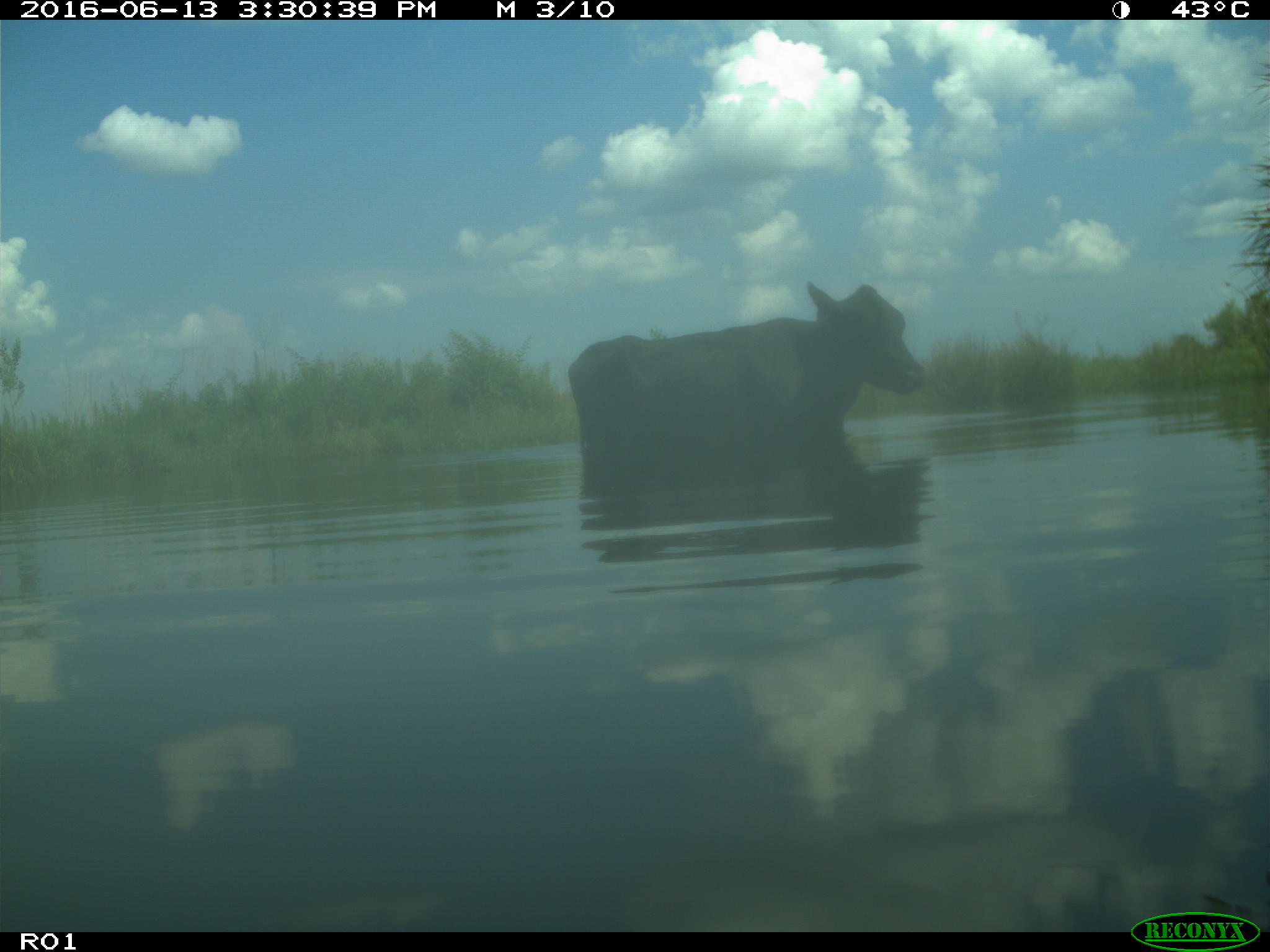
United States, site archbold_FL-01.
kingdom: Animalia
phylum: Chordata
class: Mammalia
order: Artiodactyla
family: Bovidae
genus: Bos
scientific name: Bos taurus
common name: domestic cow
Bos taurus (domestic cow).